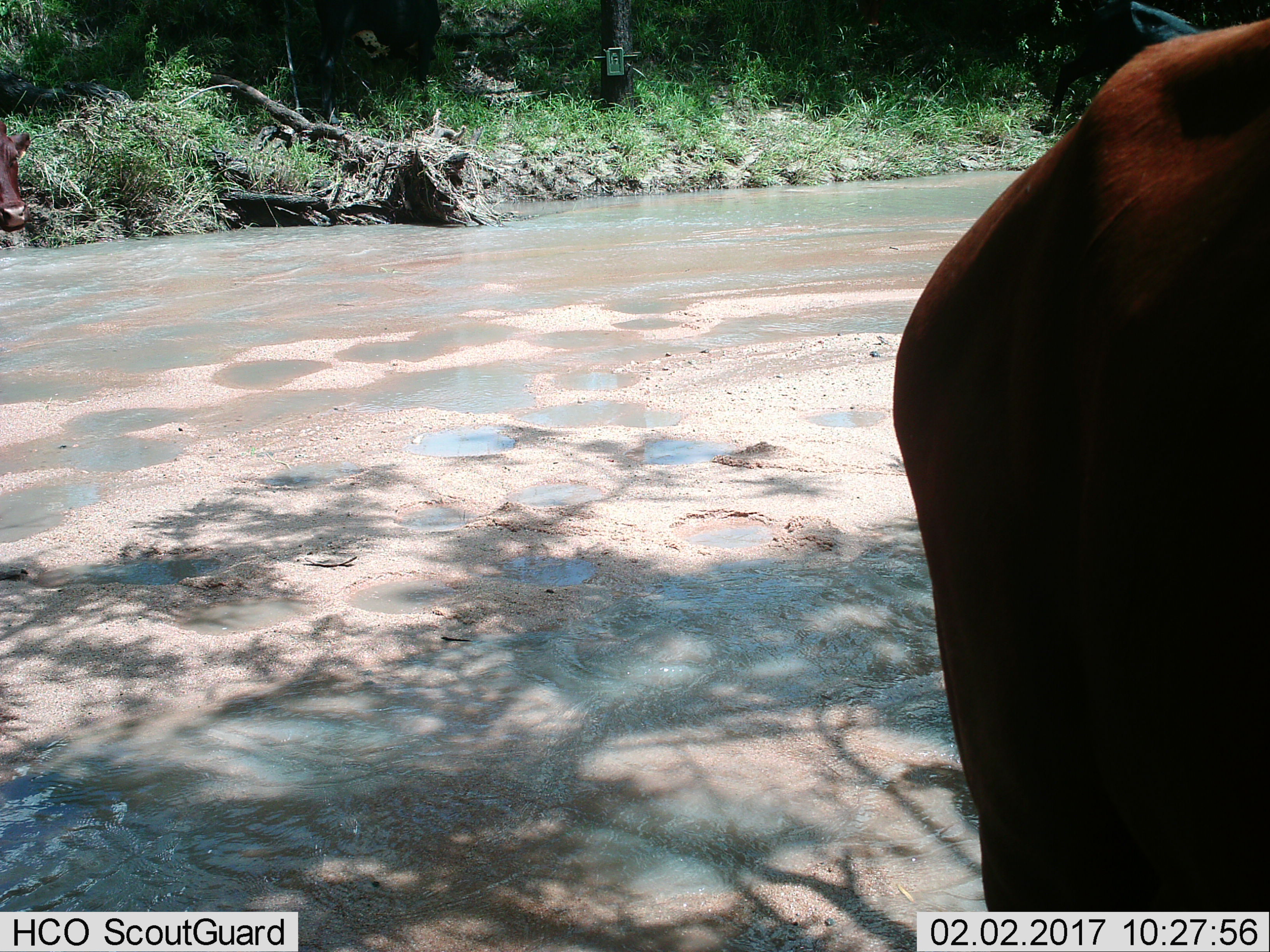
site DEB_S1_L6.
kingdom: Animalia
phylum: Chordata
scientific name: Vertebrata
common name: domestic animal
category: domesticanimal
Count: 2.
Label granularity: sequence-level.